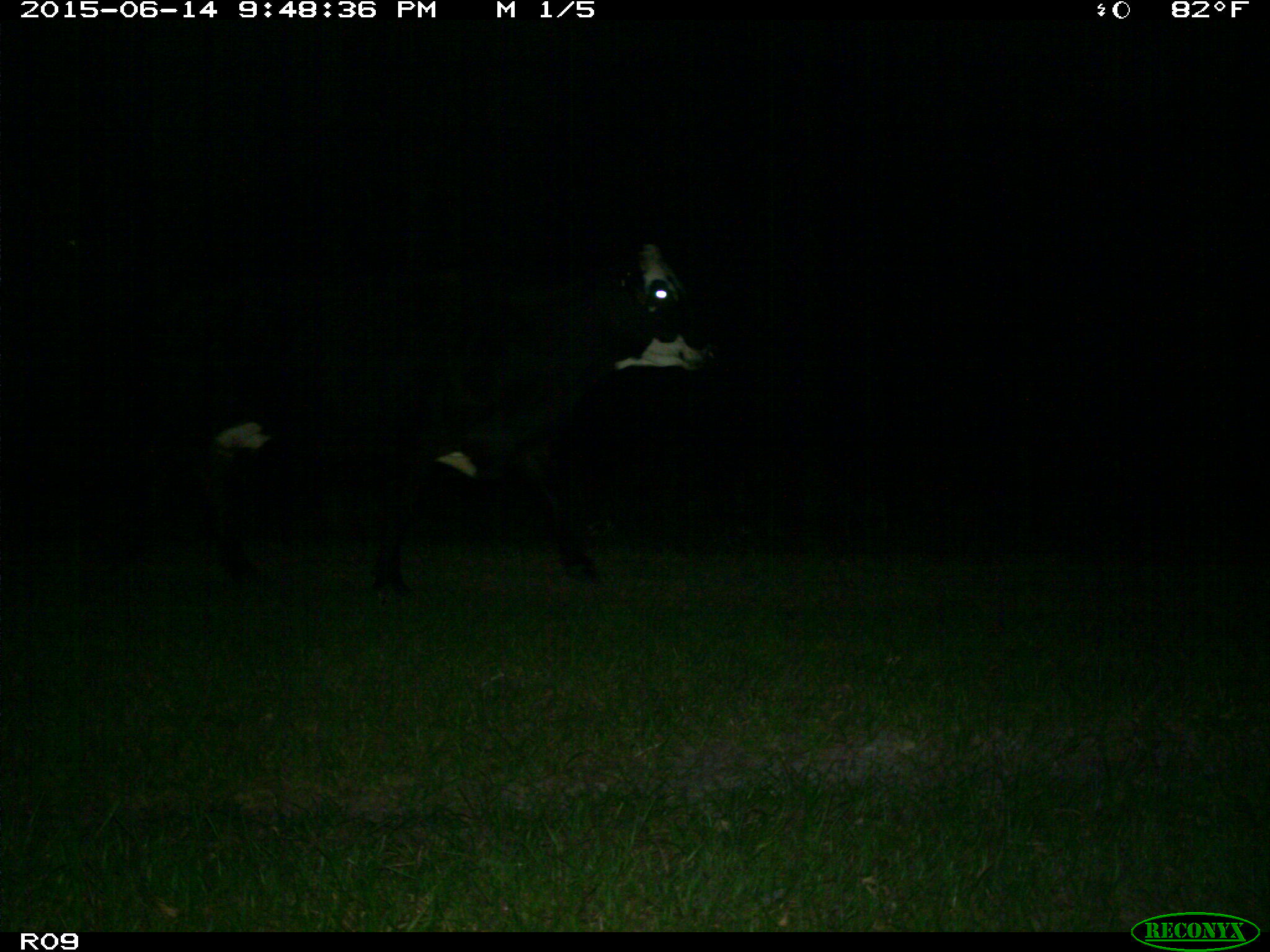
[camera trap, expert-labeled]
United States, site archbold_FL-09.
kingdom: Animalia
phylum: Chordata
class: Mammalia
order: Artiodactyla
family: Bovidae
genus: Bos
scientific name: Bos taurus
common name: domestic cow